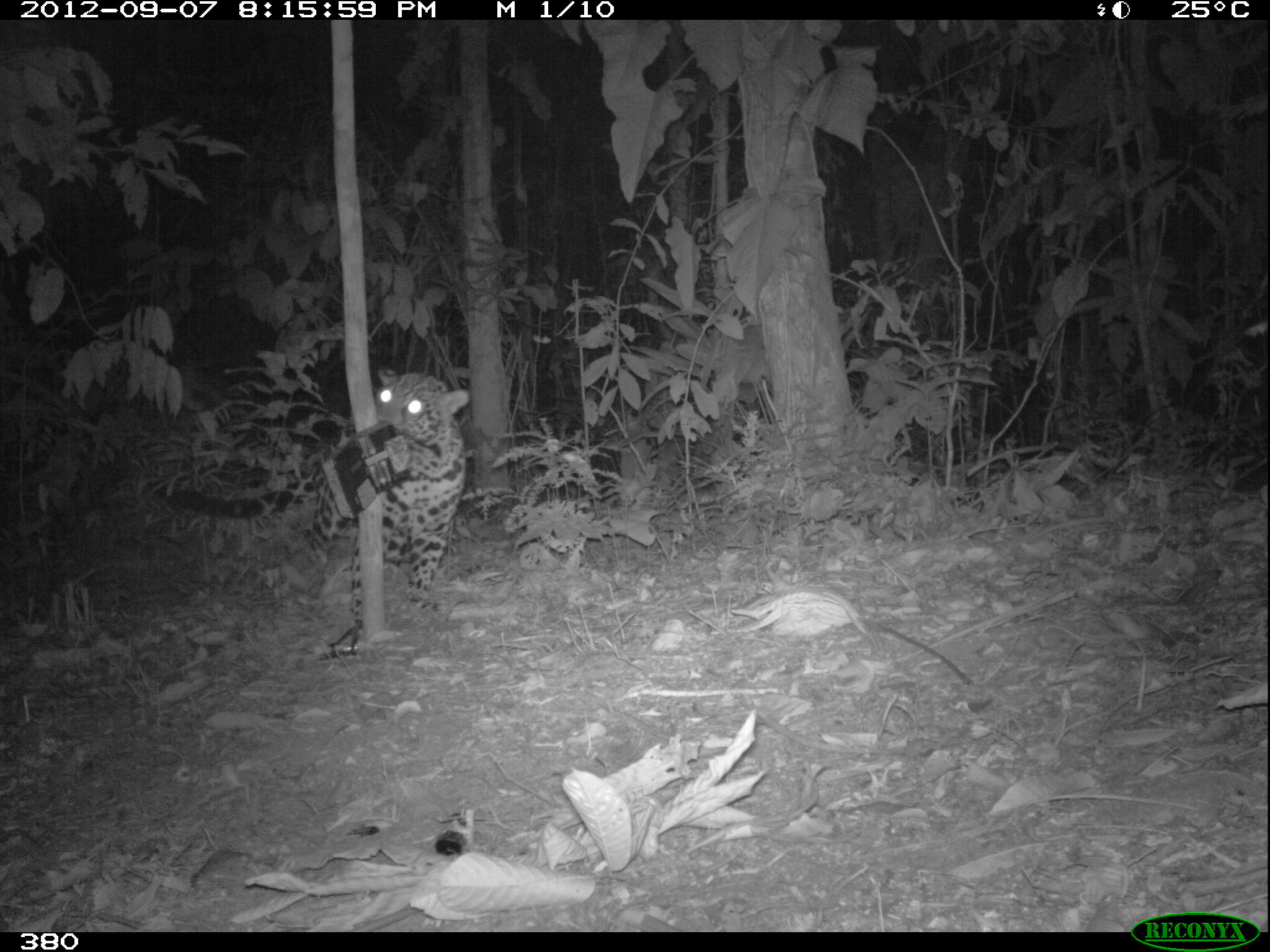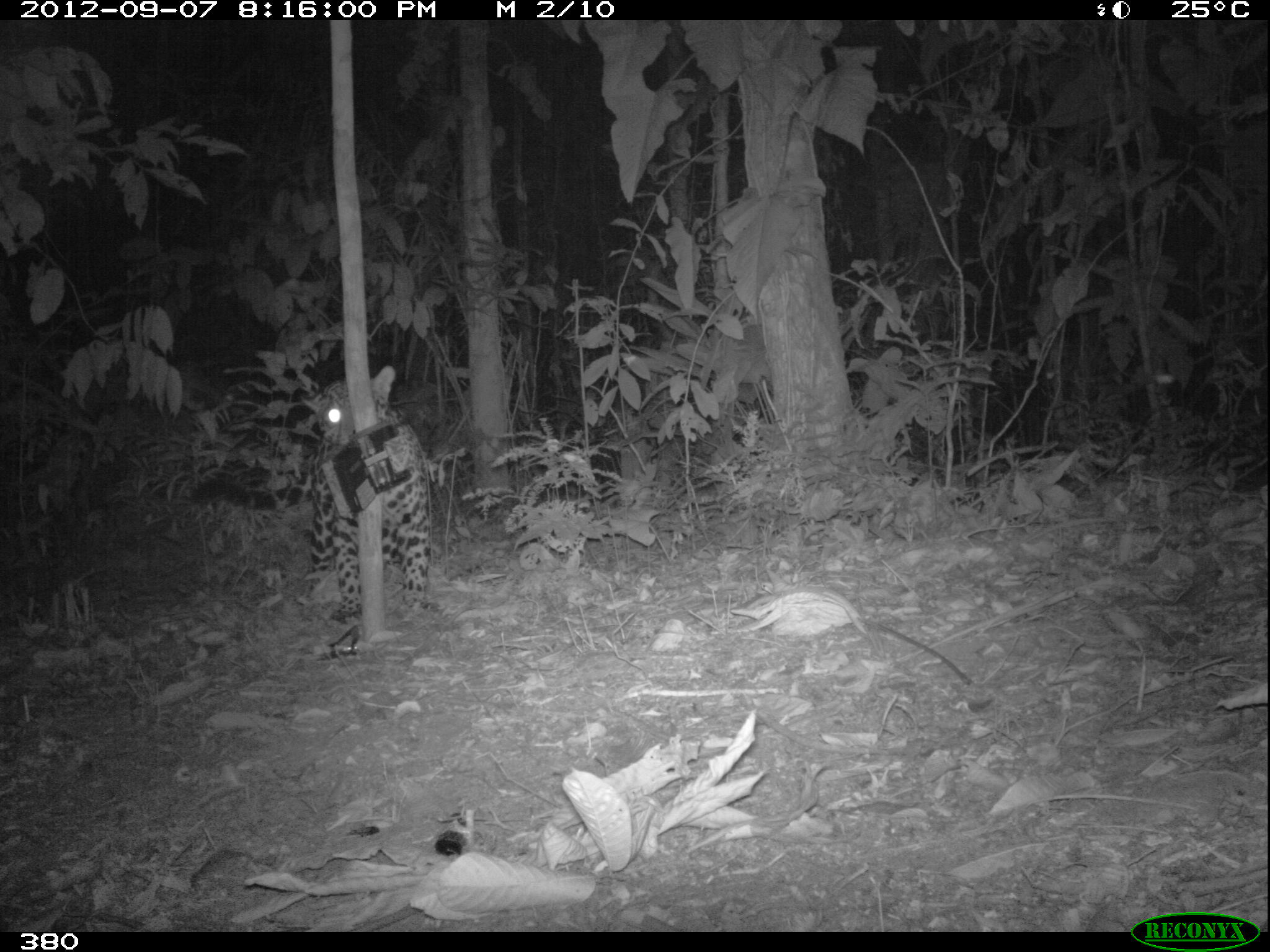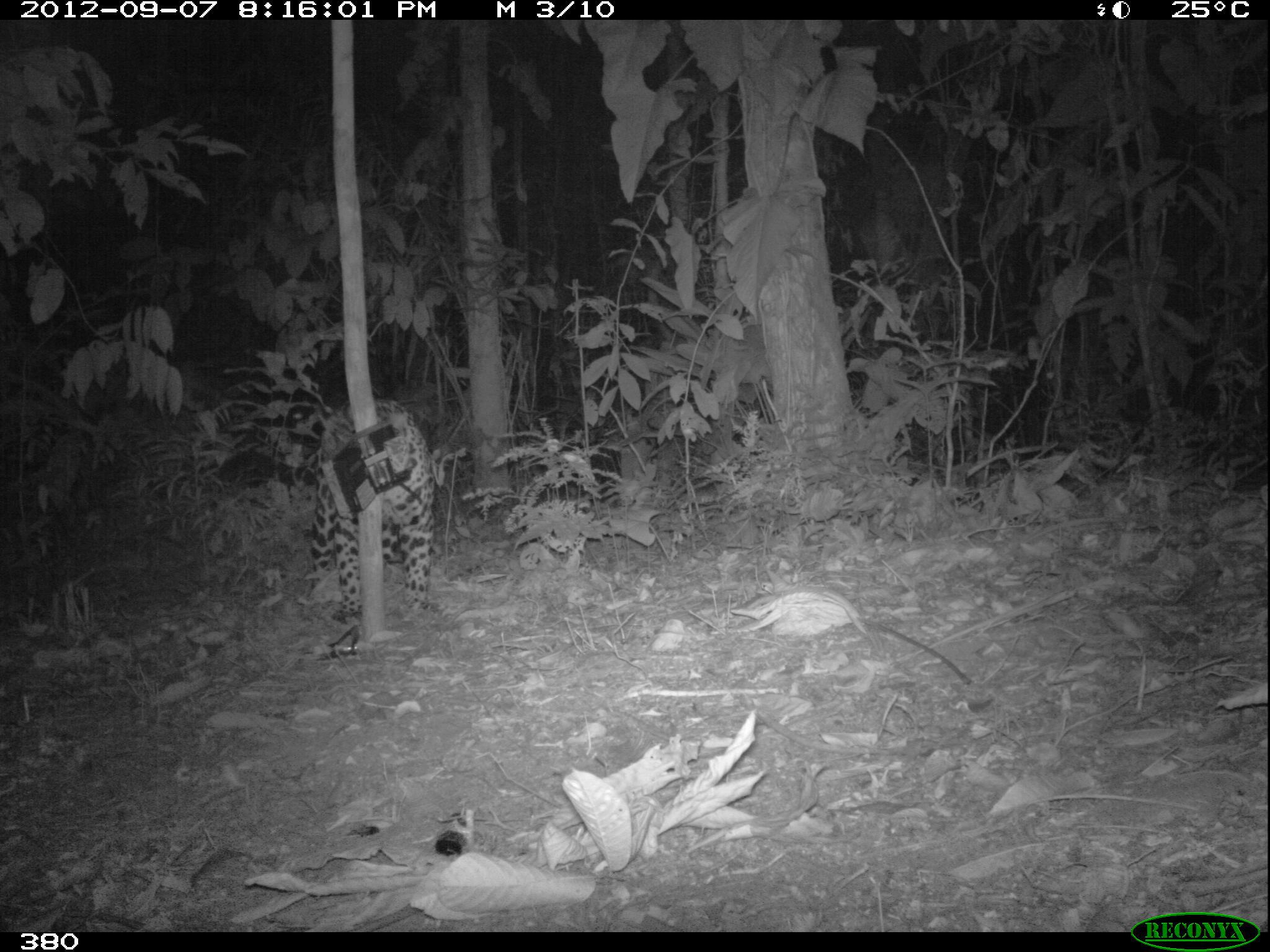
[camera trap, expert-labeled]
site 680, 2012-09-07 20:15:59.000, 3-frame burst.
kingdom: Animalia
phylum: Chordata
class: Mammalia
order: Carnivora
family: Felidae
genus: Panthera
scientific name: Panthera onca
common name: jaguar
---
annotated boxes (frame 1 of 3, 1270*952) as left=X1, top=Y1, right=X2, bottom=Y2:
panthera onca: left=142, top=364, right=472, bottom=629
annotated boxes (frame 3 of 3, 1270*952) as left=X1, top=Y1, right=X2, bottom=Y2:
panthera onca: left=219, top=397, right=436, bottom=621